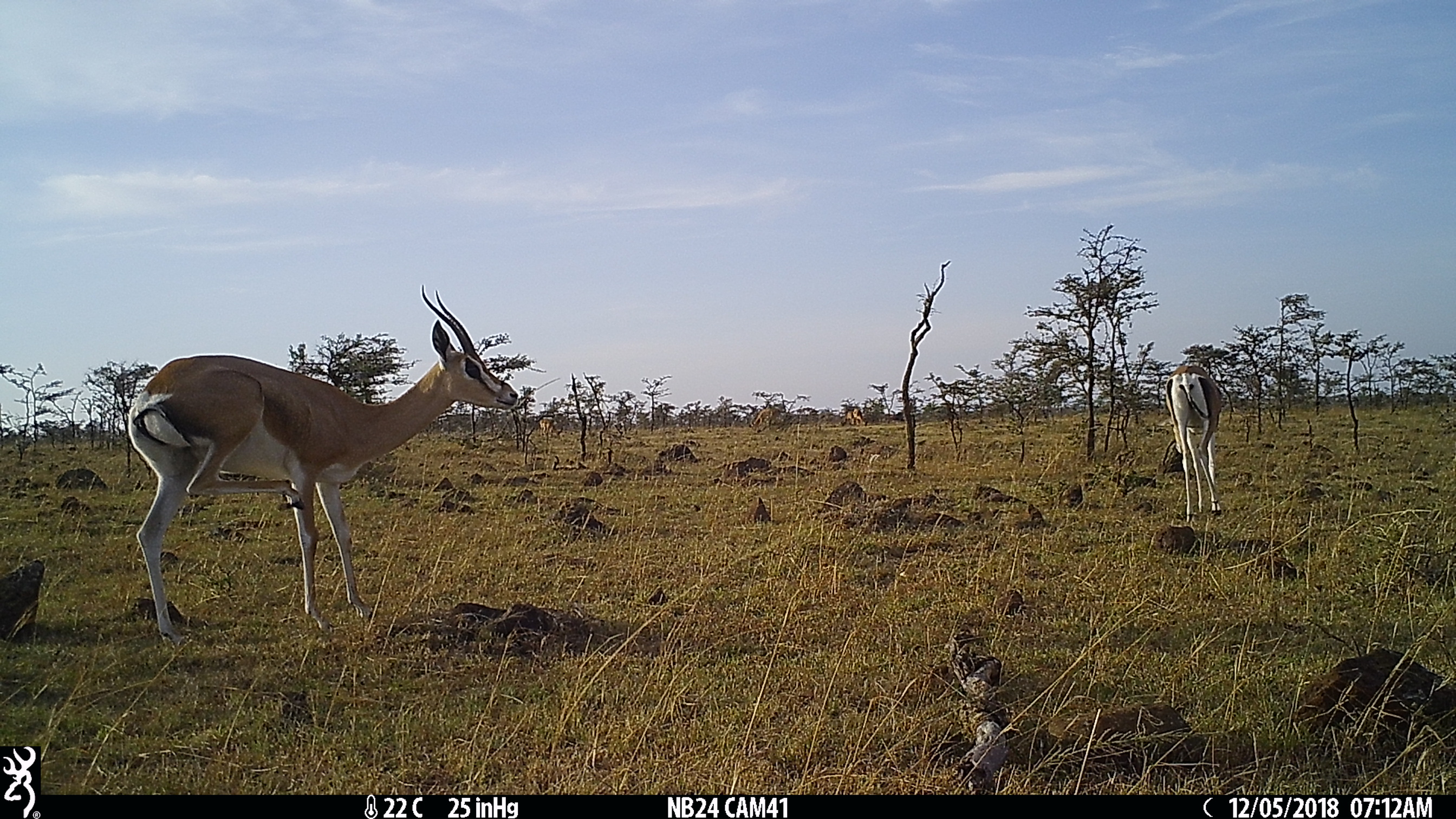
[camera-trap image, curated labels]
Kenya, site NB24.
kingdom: Animalia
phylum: Chordata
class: Mammalia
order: Artiodactyla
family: Bovidae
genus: Nanger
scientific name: Nanger granti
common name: grant's gazelle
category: gazelle grants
Gazelle grants (grant's gazelle) (Nanger granti).